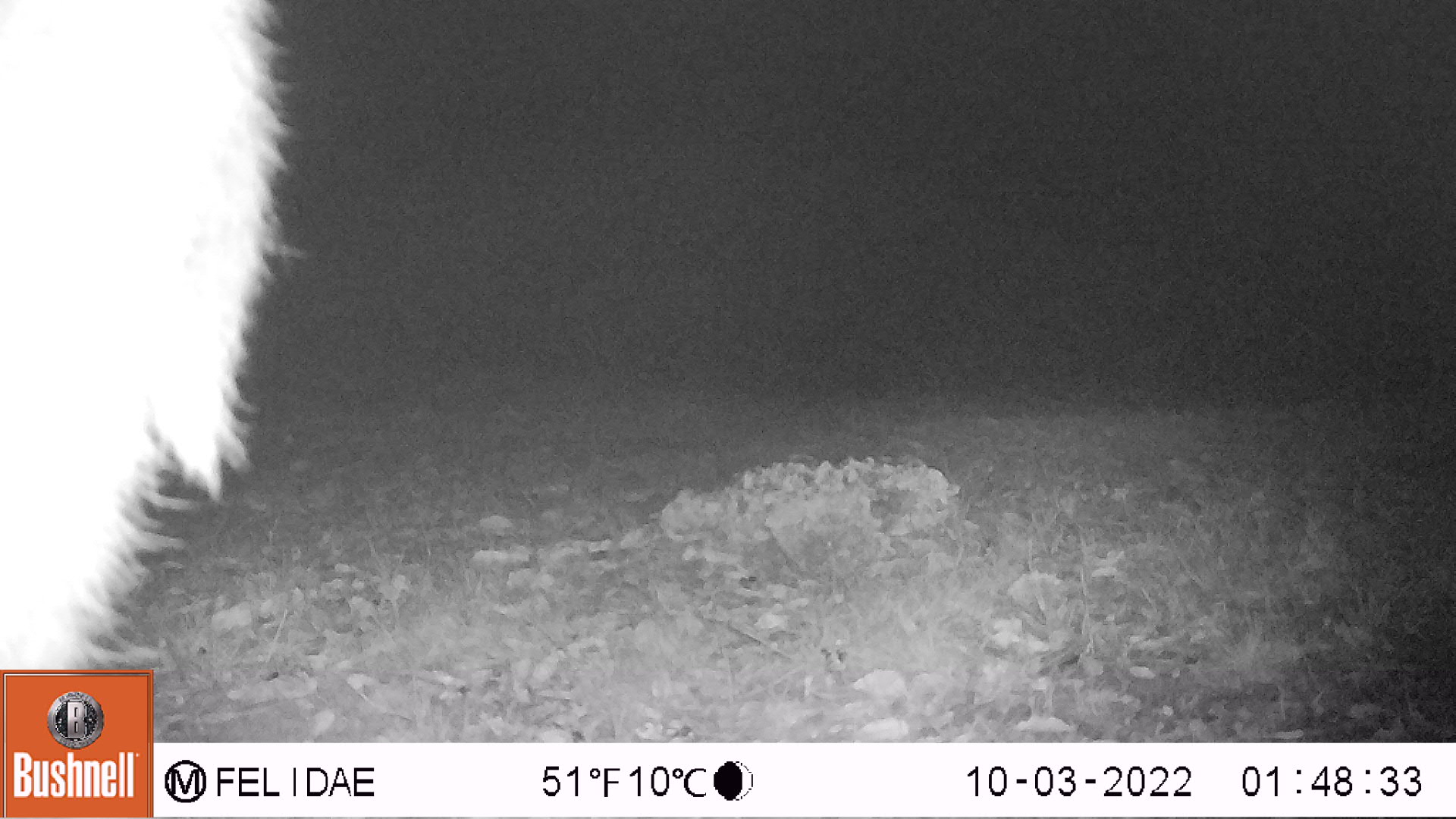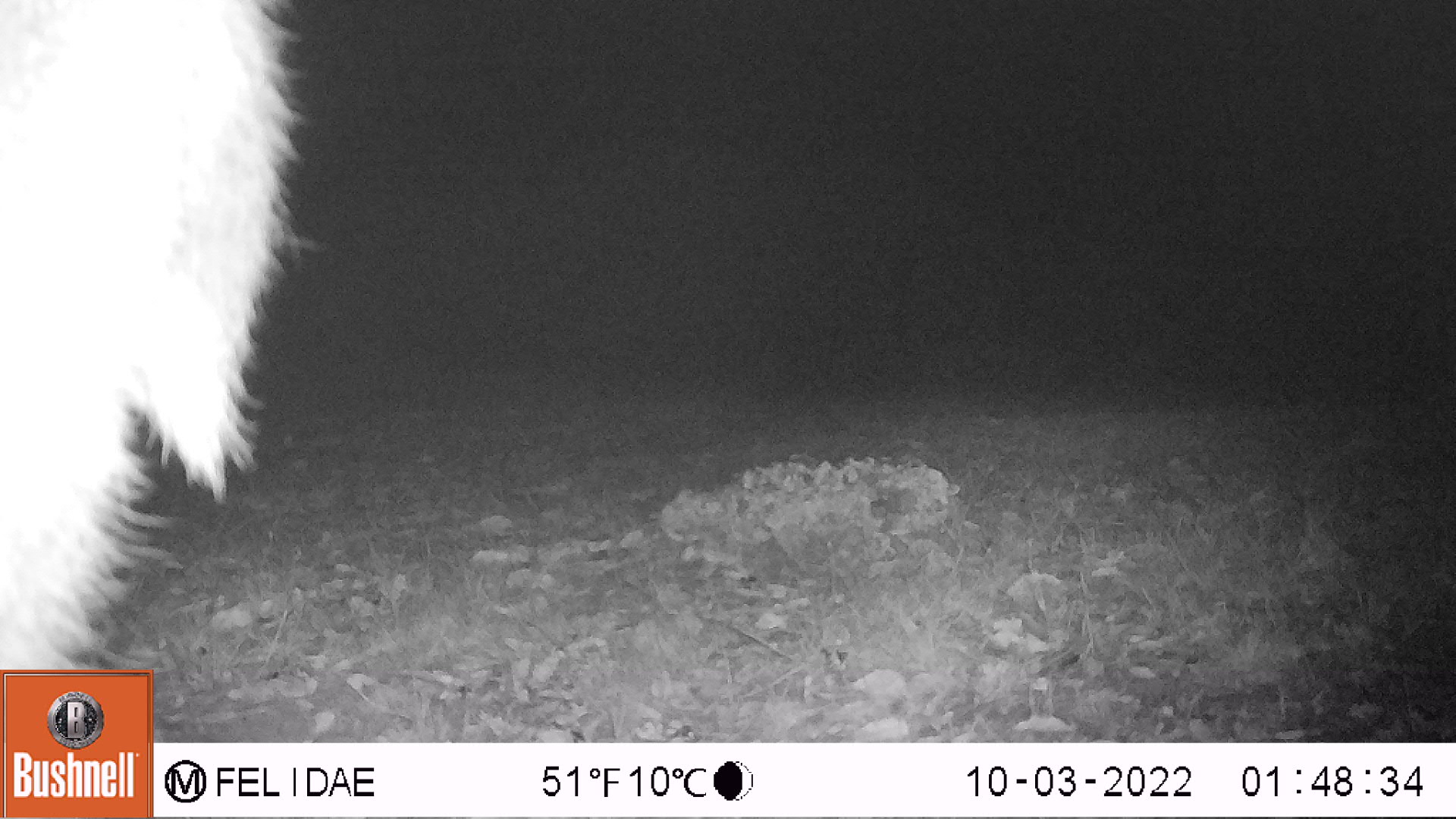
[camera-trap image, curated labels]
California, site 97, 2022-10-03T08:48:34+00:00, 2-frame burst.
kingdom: Animalia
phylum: Chordata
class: Mammalia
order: Artiodactyla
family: Cervidae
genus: Odocoileus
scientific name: Odocoileus hemionus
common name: mule deer